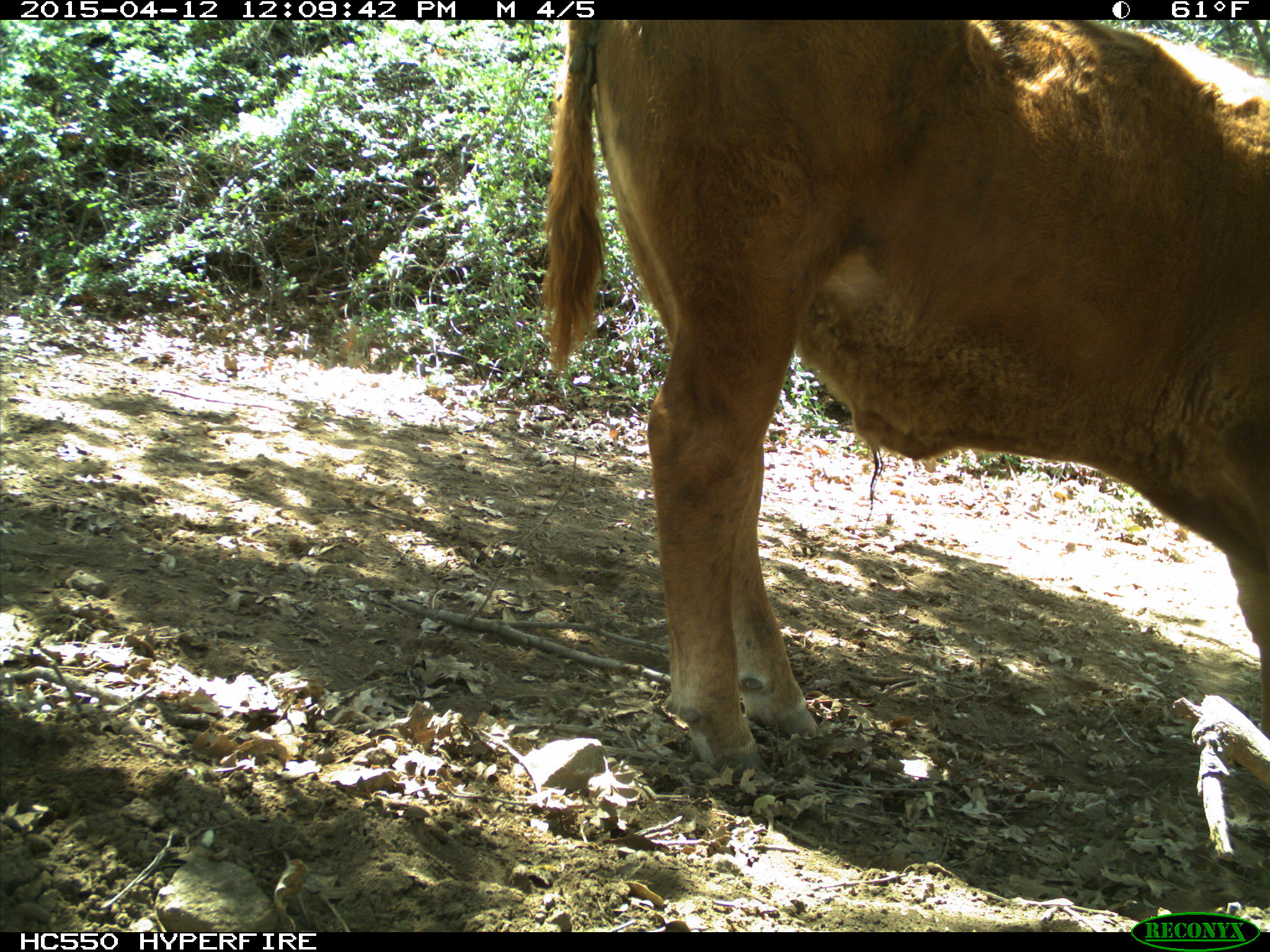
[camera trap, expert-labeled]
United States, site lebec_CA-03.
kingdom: Animalia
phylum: Chordata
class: Mammalia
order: Artiodactyla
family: Bovidae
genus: Bos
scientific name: Bos taurus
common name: domestic cow